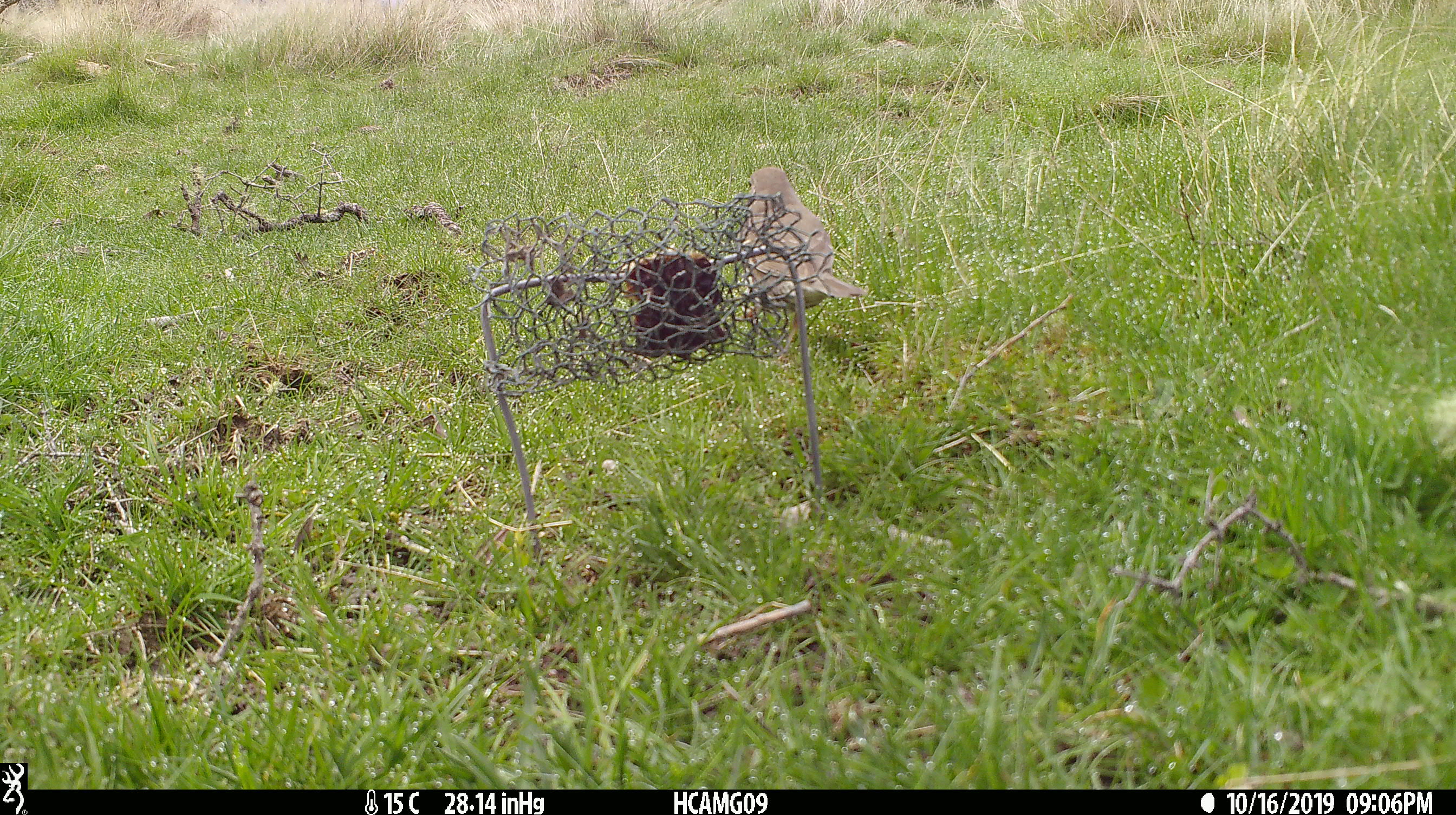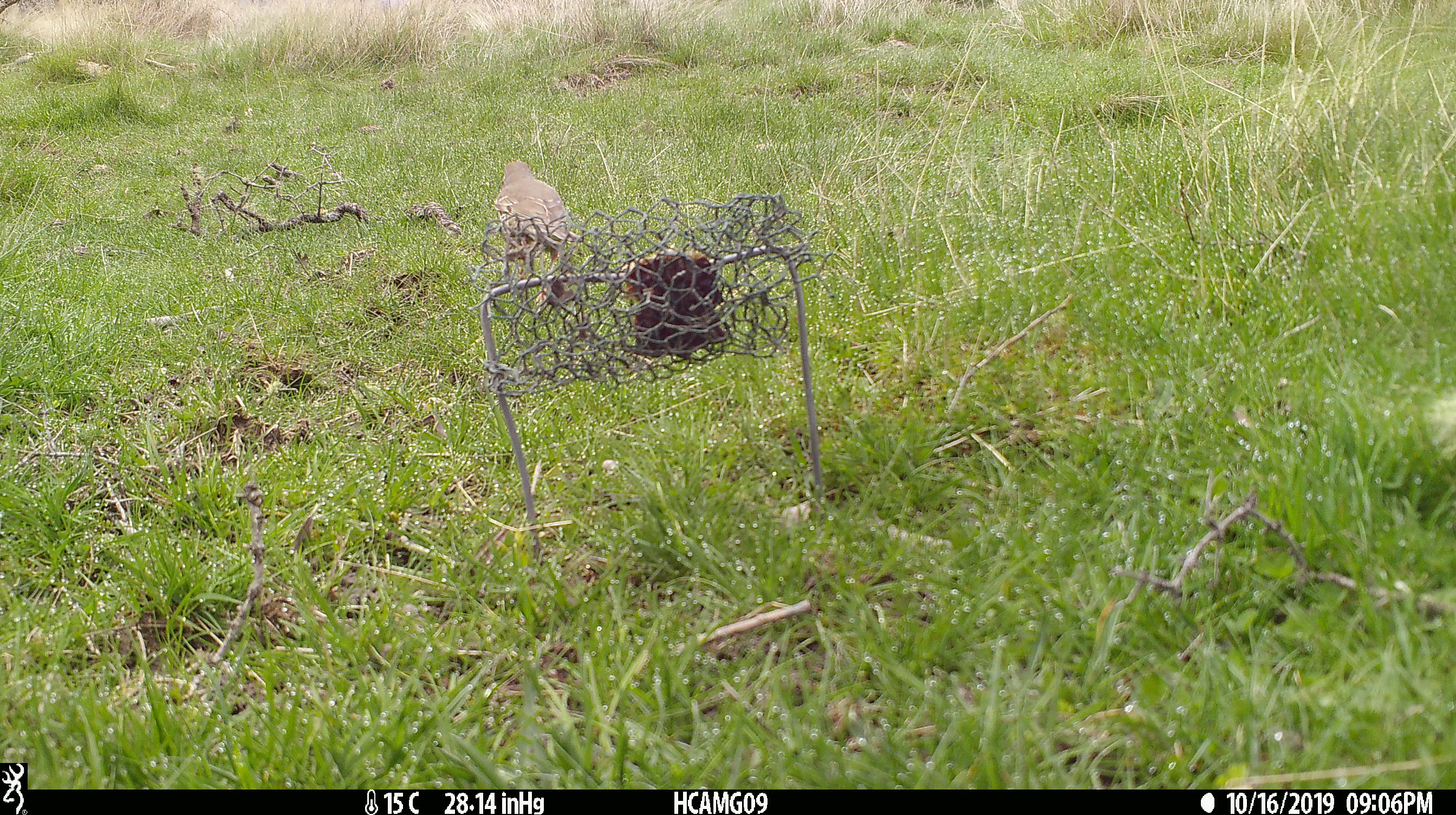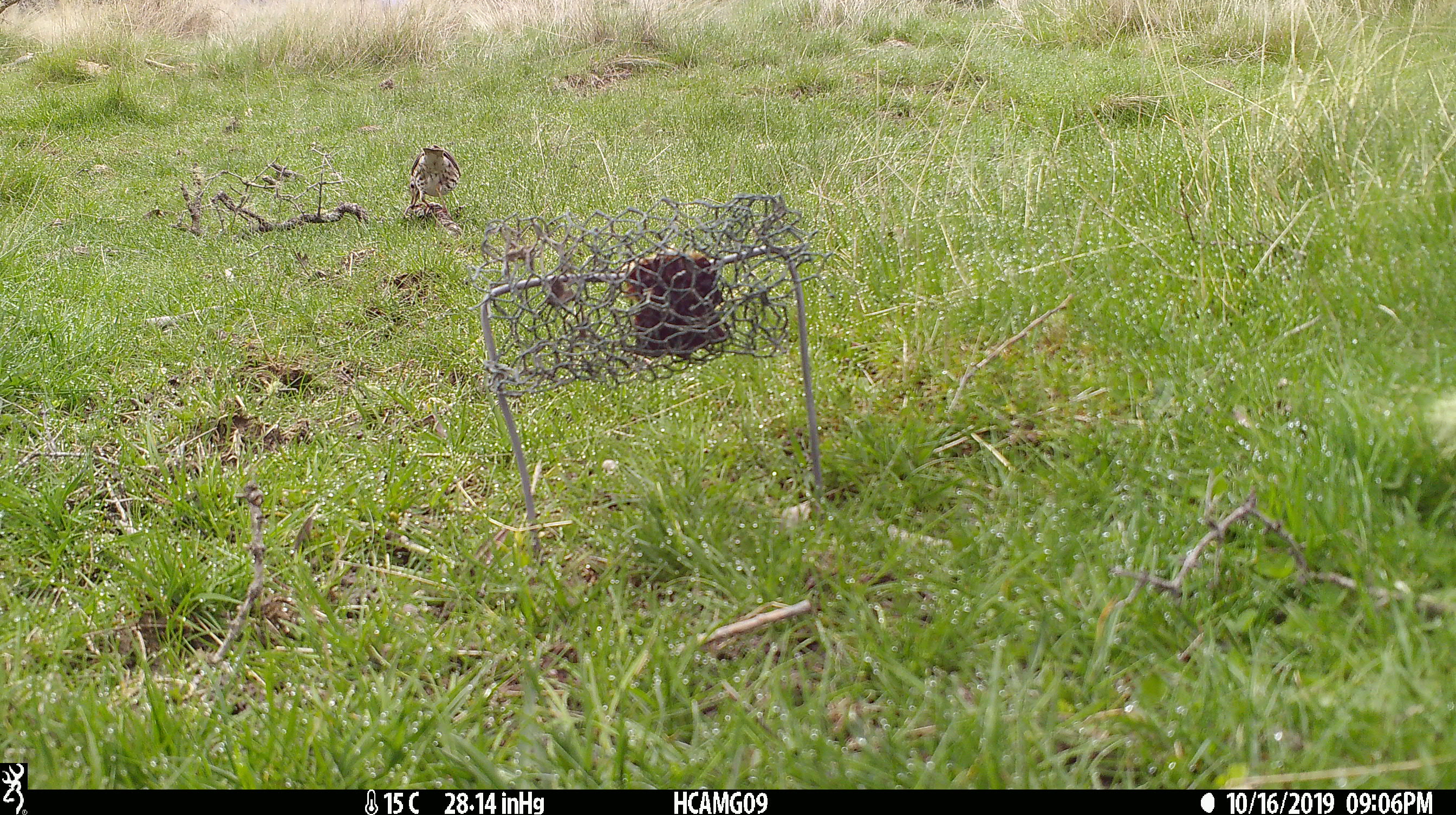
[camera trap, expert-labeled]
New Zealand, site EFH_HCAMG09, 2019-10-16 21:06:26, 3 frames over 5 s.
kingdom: Animalia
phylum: Chordata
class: Aves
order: Passeriformes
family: Turdidae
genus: Turdus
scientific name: Turdus philomelos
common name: song thrush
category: thrush